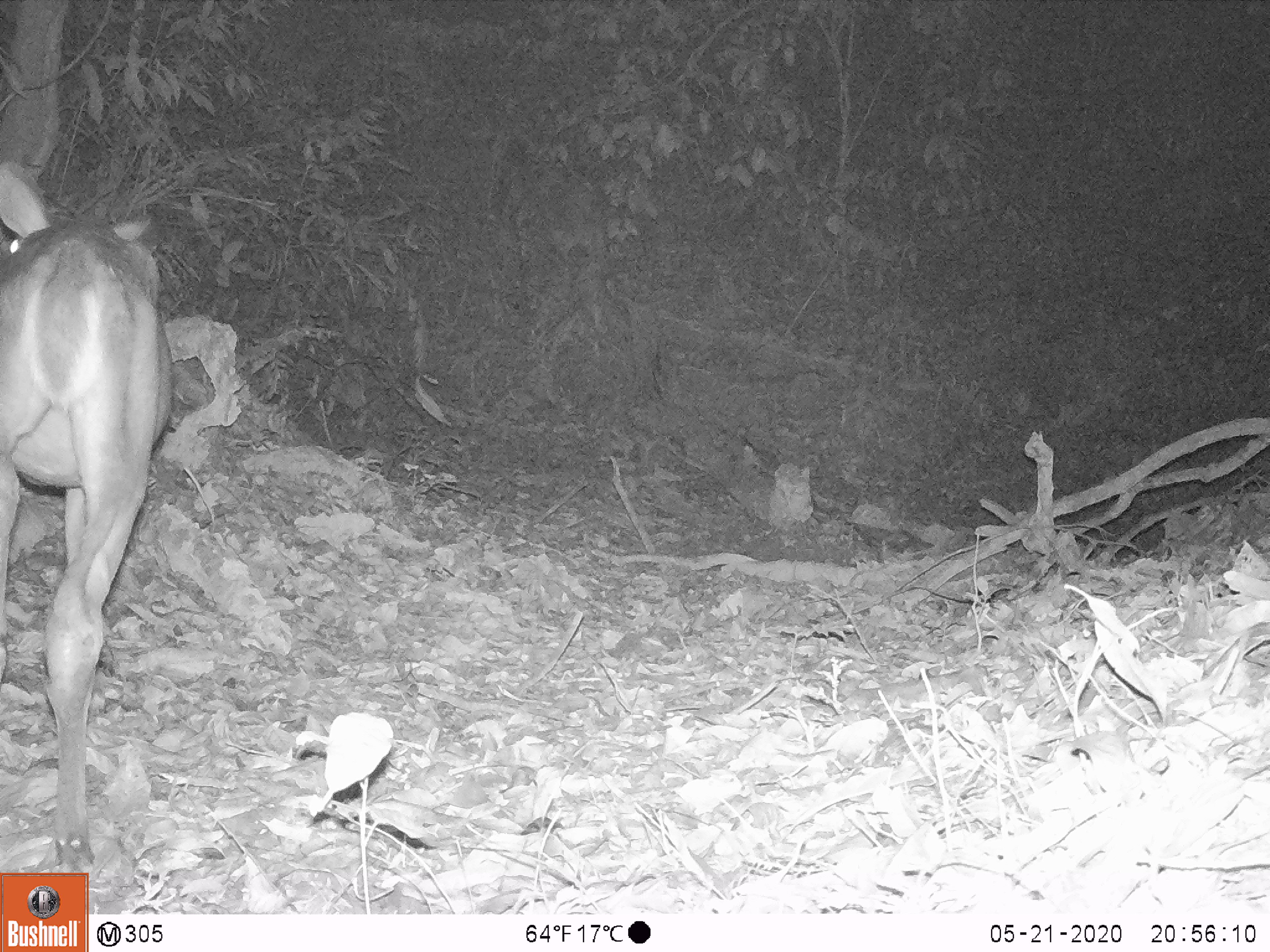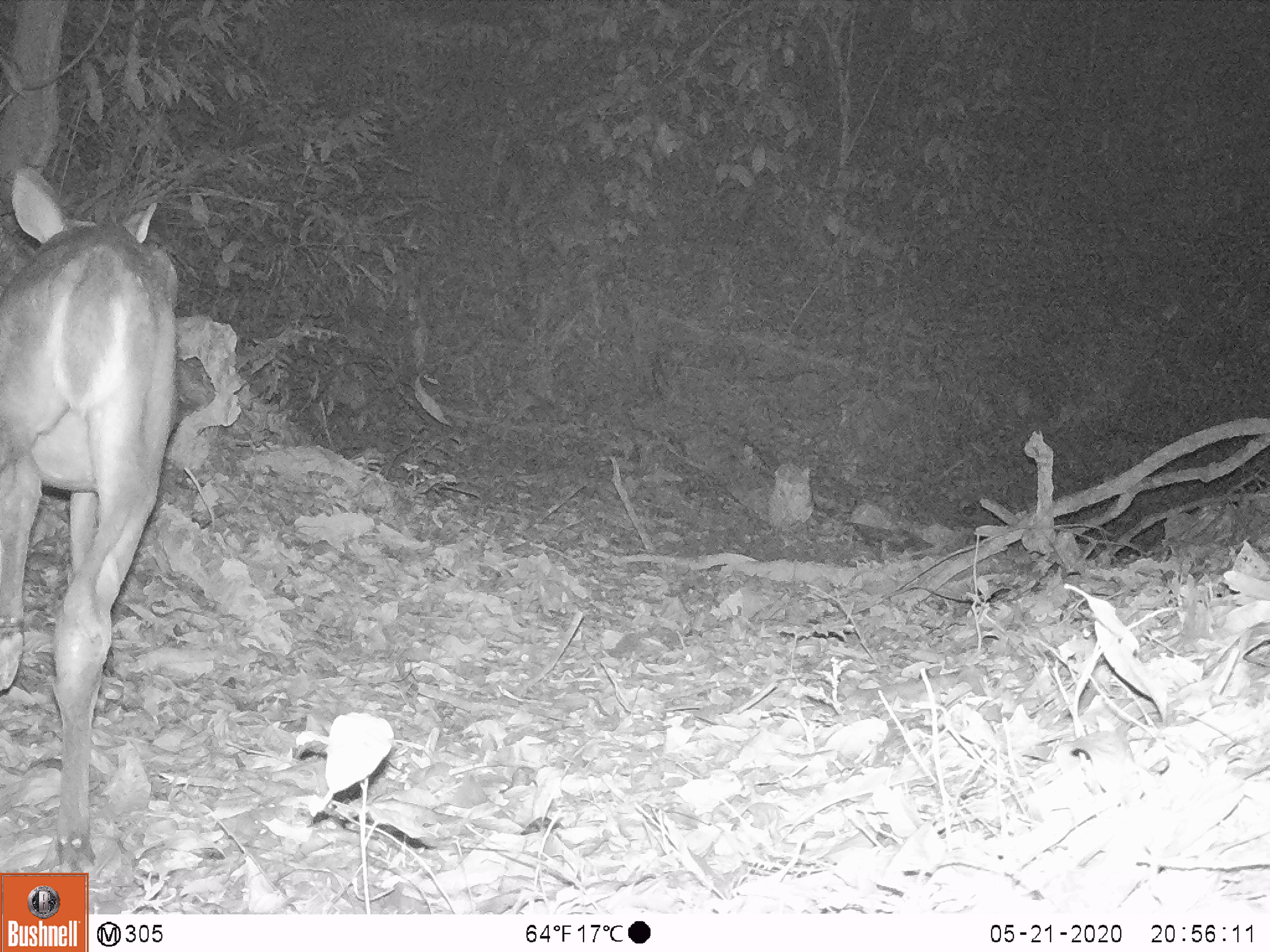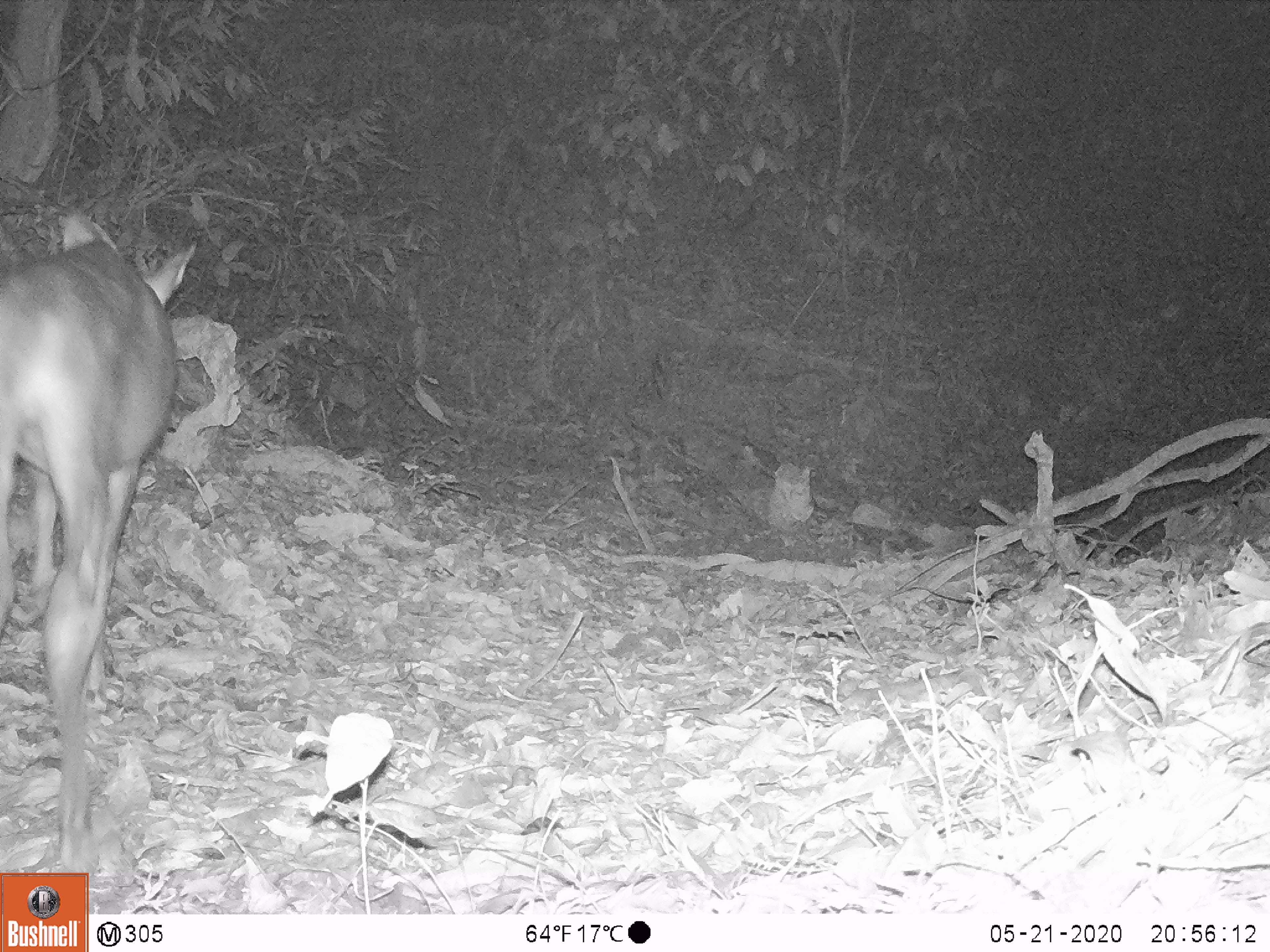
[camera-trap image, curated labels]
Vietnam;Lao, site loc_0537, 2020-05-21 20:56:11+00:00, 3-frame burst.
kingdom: Animalia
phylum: Chordata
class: Mammalia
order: Artiodactyla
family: Cervidae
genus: Muntiacus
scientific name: Muntiacus vuquangensis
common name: large-antlered muntjac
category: large antlered muntjac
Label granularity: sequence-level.